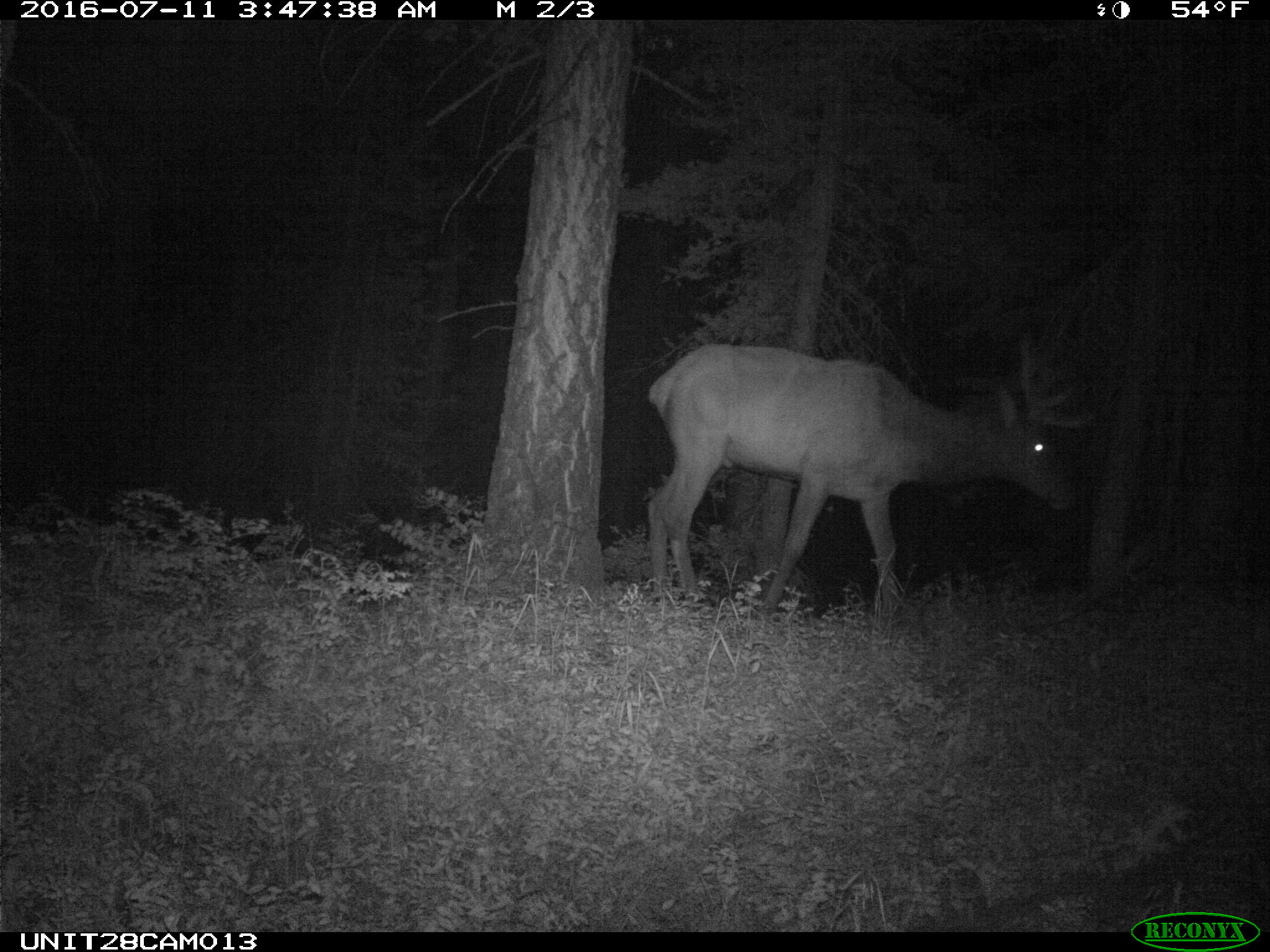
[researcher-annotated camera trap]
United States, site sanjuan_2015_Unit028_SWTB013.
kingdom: Animalia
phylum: Chordata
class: Mammalia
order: Artiodactyla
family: Cervidae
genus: Cervus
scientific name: Cervus elaphus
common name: red deer